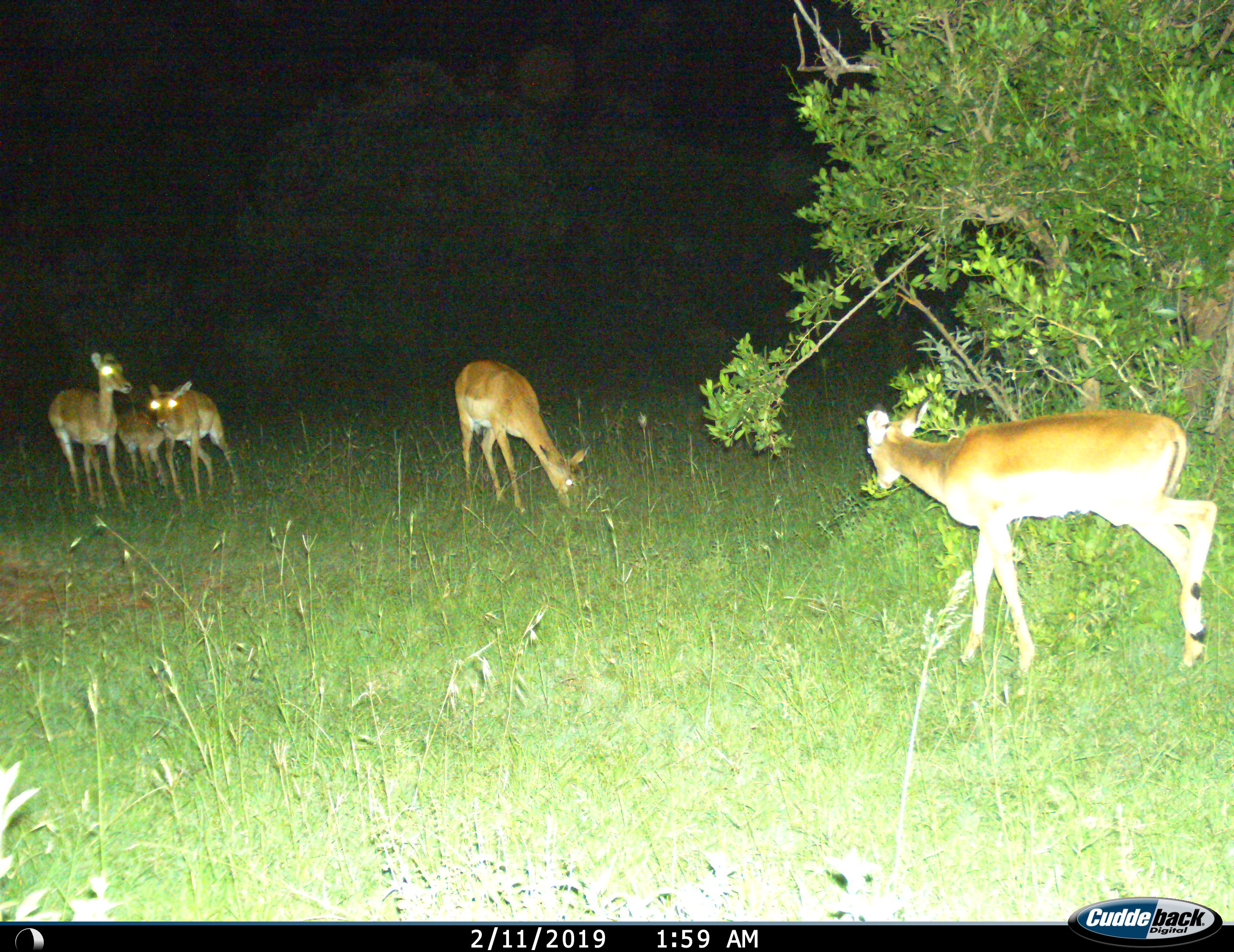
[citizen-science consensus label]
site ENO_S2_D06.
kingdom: Animalia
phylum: Chordata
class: Mammalia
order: Artiodactyla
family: Bovidae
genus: Aepyceros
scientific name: Aepyceros melampus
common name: impala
Impala (Aepyceros melampus), count 5. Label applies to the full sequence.